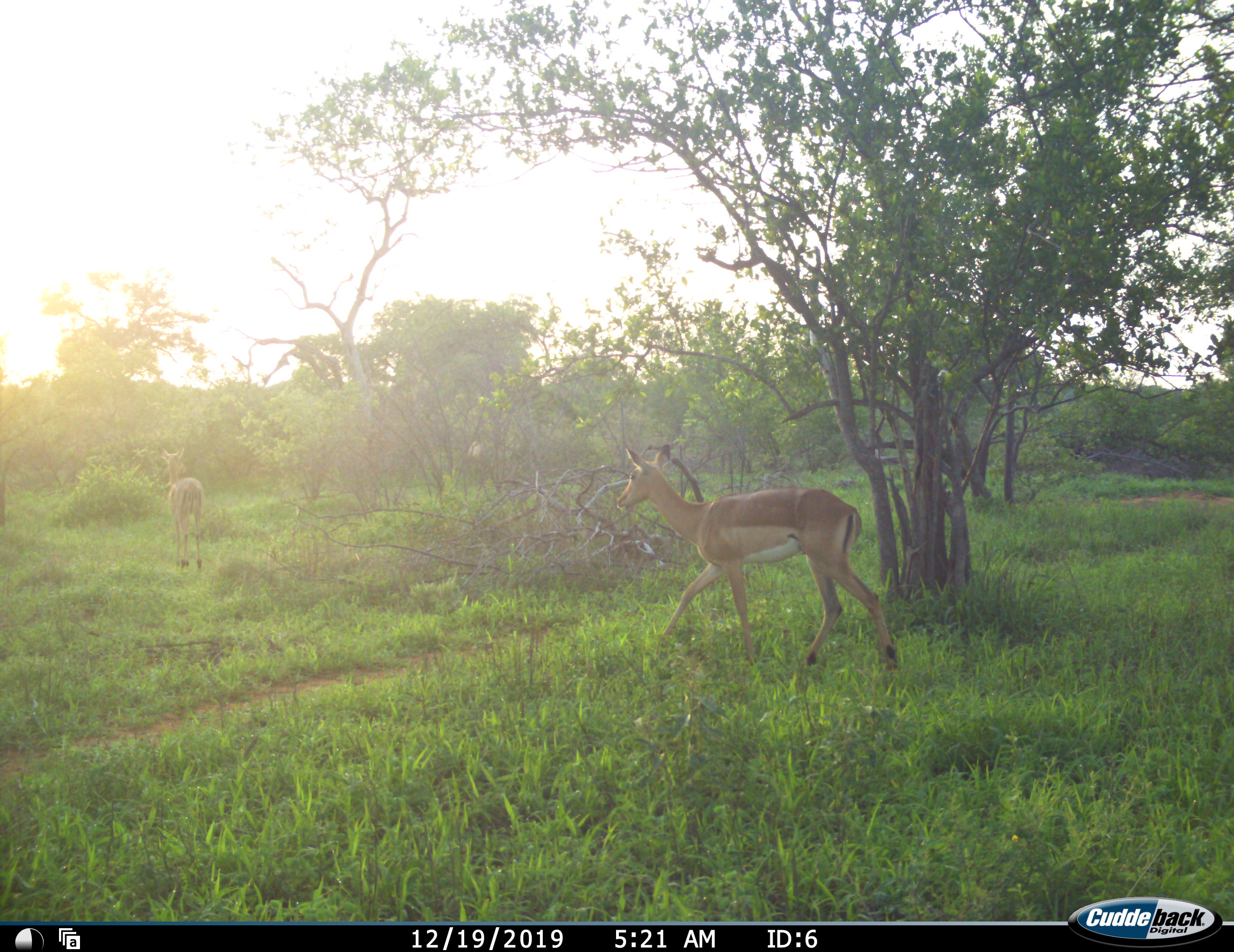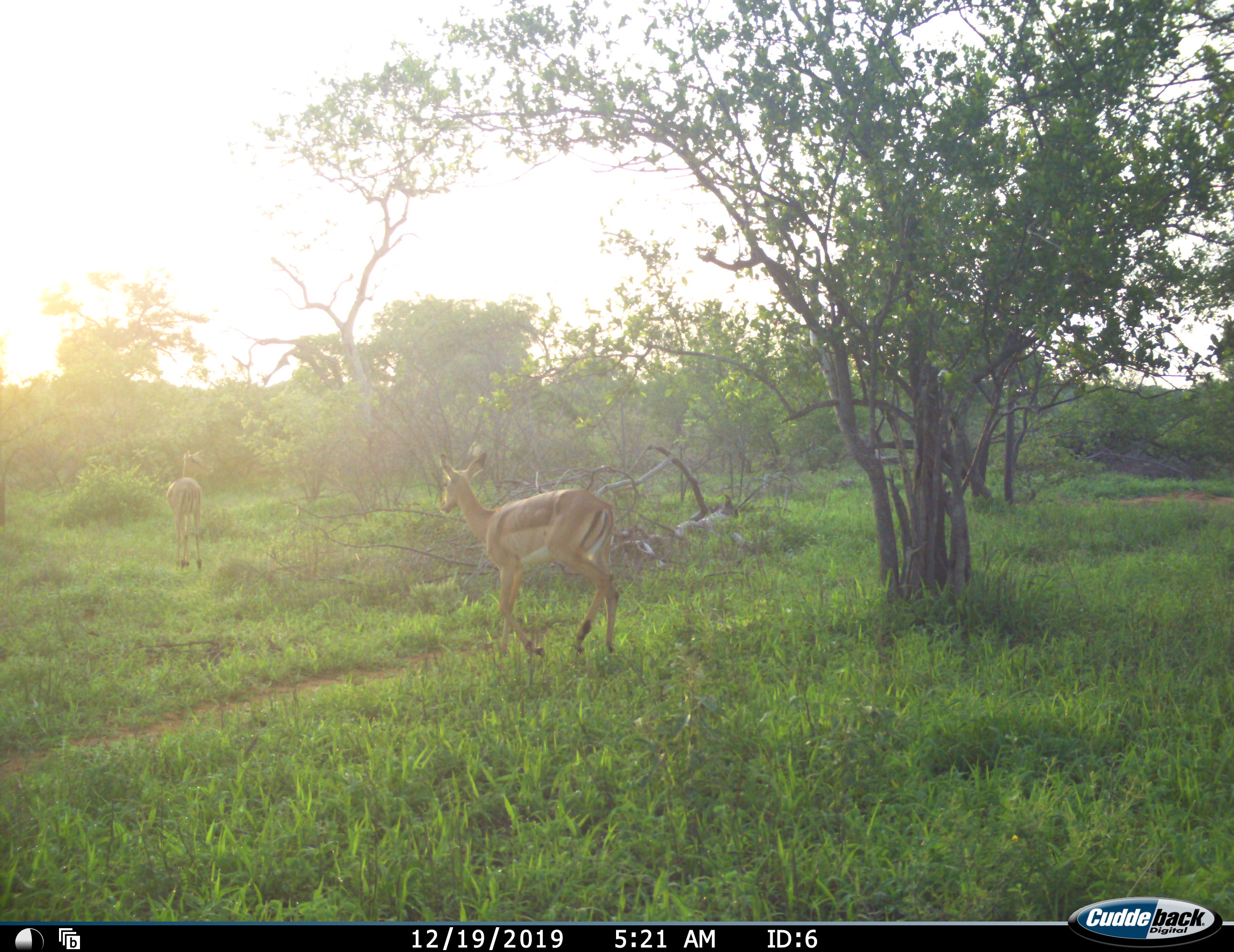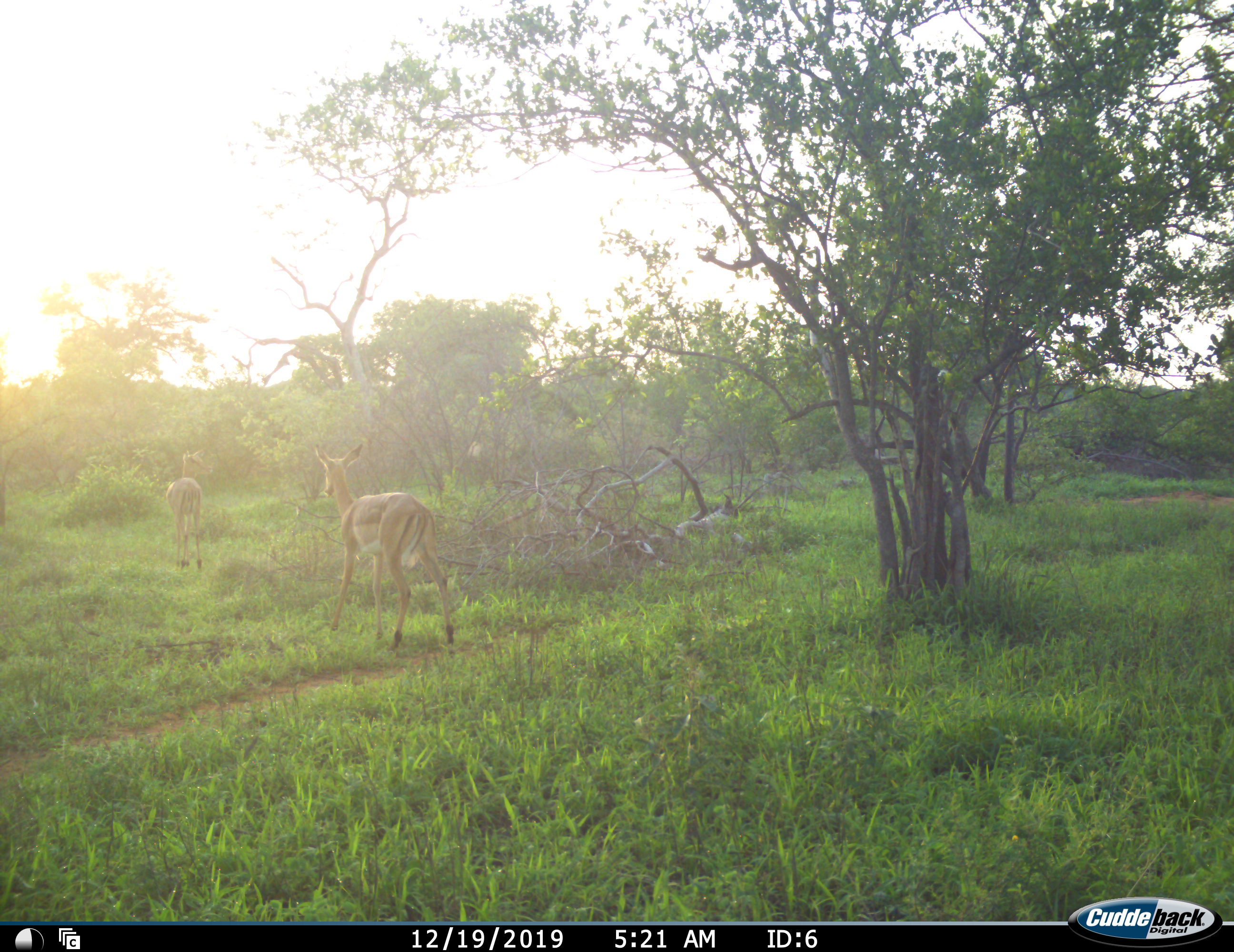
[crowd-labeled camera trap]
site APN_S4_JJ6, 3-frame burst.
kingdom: Animalia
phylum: Chordata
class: Mammalia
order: Artiodactyla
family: Bovidae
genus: Aepyceros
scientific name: Aepyceros melampus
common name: impala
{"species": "impala (Aepyceros melampus)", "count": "2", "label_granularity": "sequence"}